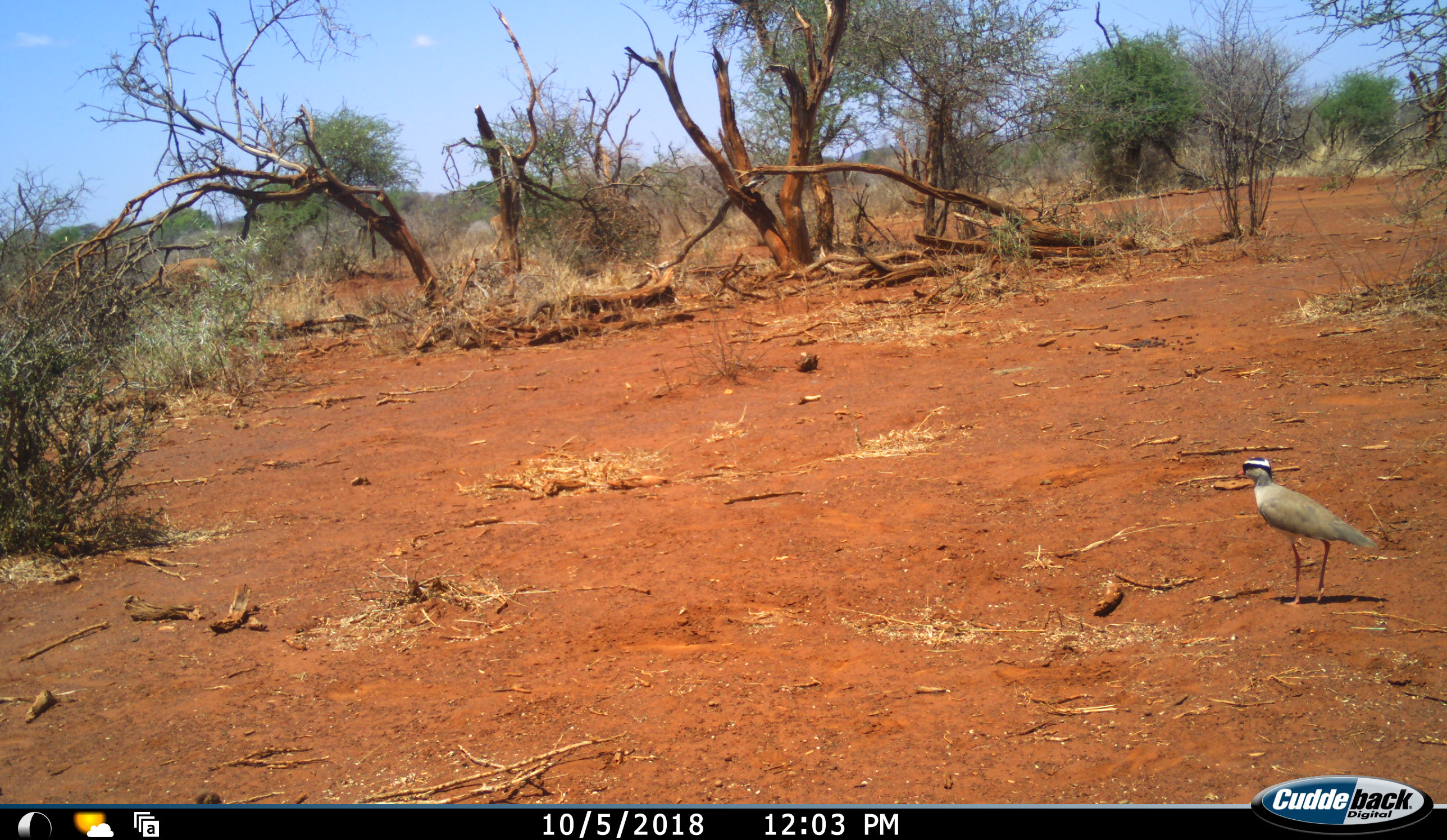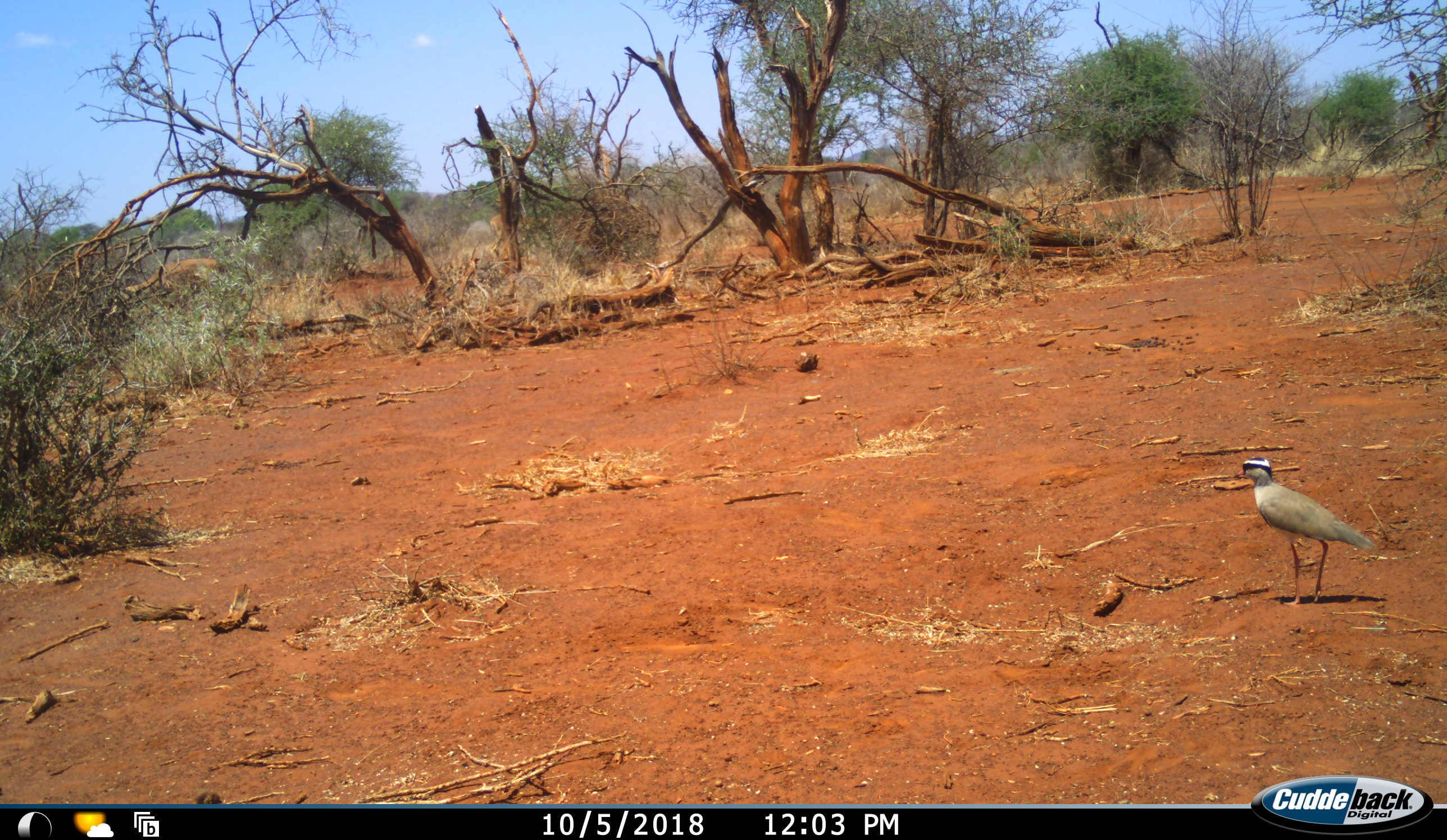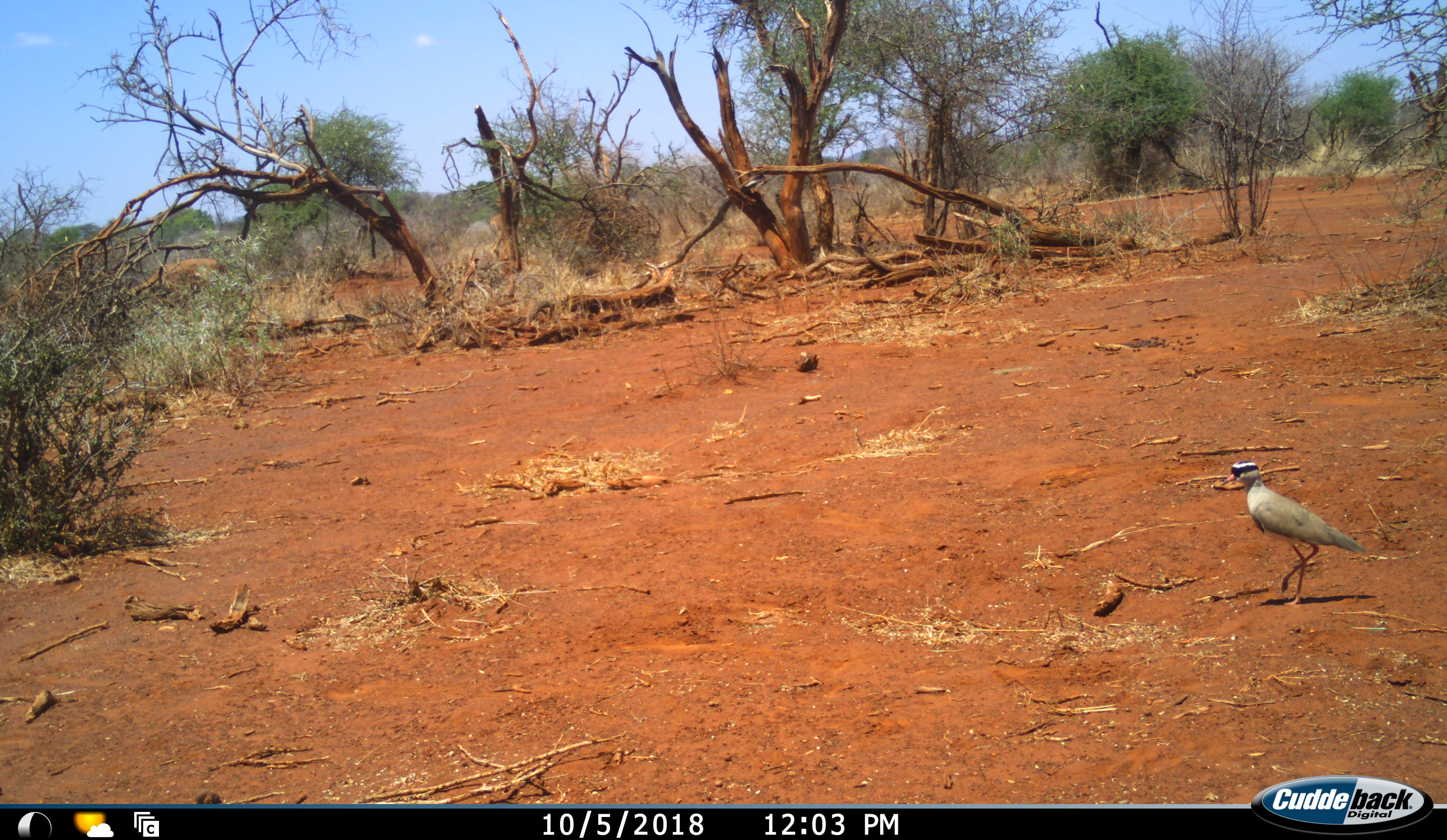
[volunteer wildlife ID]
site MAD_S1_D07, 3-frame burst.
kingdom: Animalia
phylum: Chordata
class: Aves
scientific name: Aves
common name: bird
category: birdother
Birdother (bird) (Aves), count 1. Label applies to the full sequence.